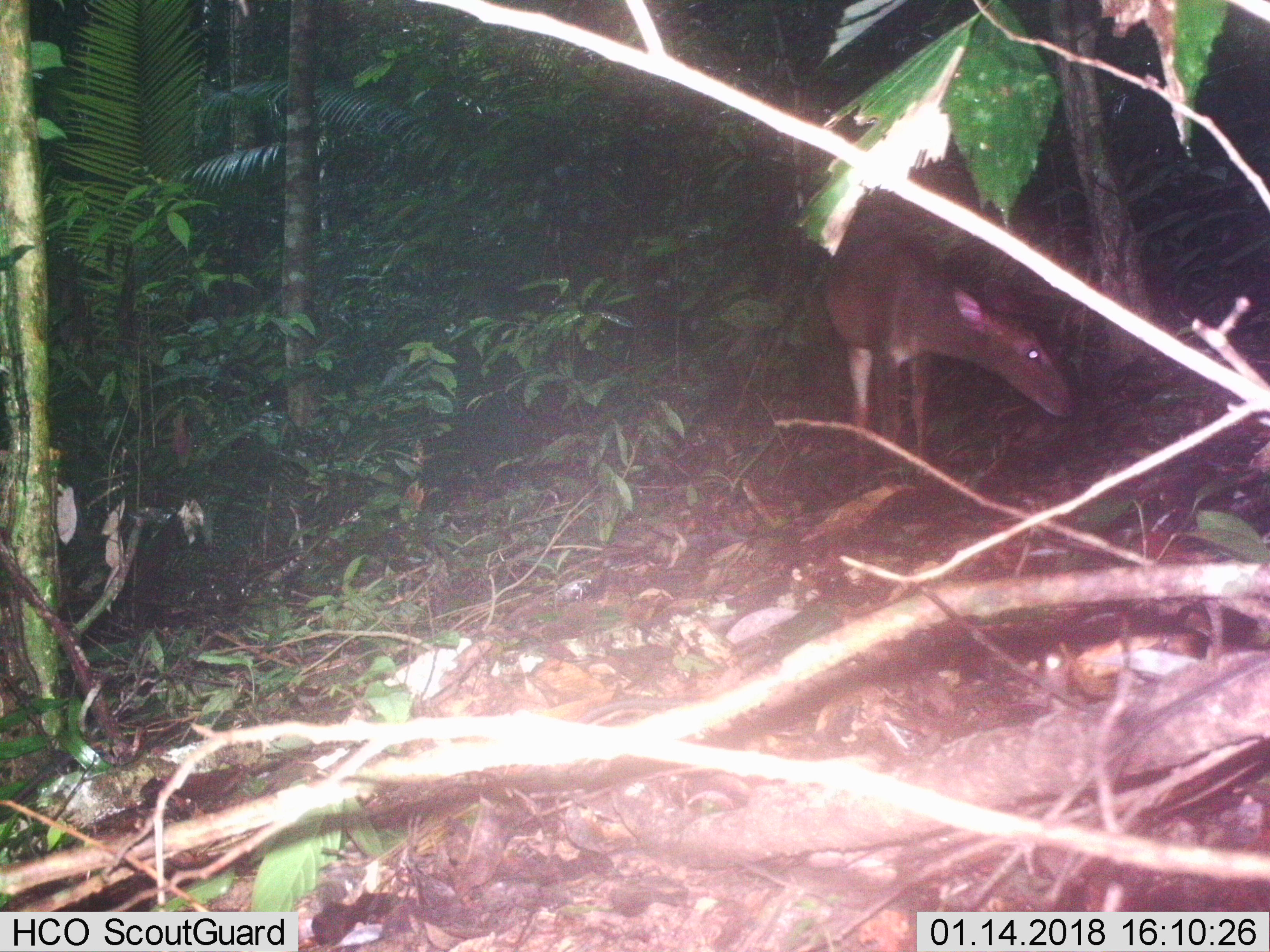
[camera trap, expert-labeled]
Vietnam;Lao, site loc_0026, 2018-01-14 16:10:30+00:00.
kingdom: Animalia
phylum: Chordata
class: Mammalia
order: Artiodactyla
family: Cervidae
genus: Muntiacus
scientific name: Muntiacus vuquangensis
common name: large-antlered muntjac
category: large antlered muntjac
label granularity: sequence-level